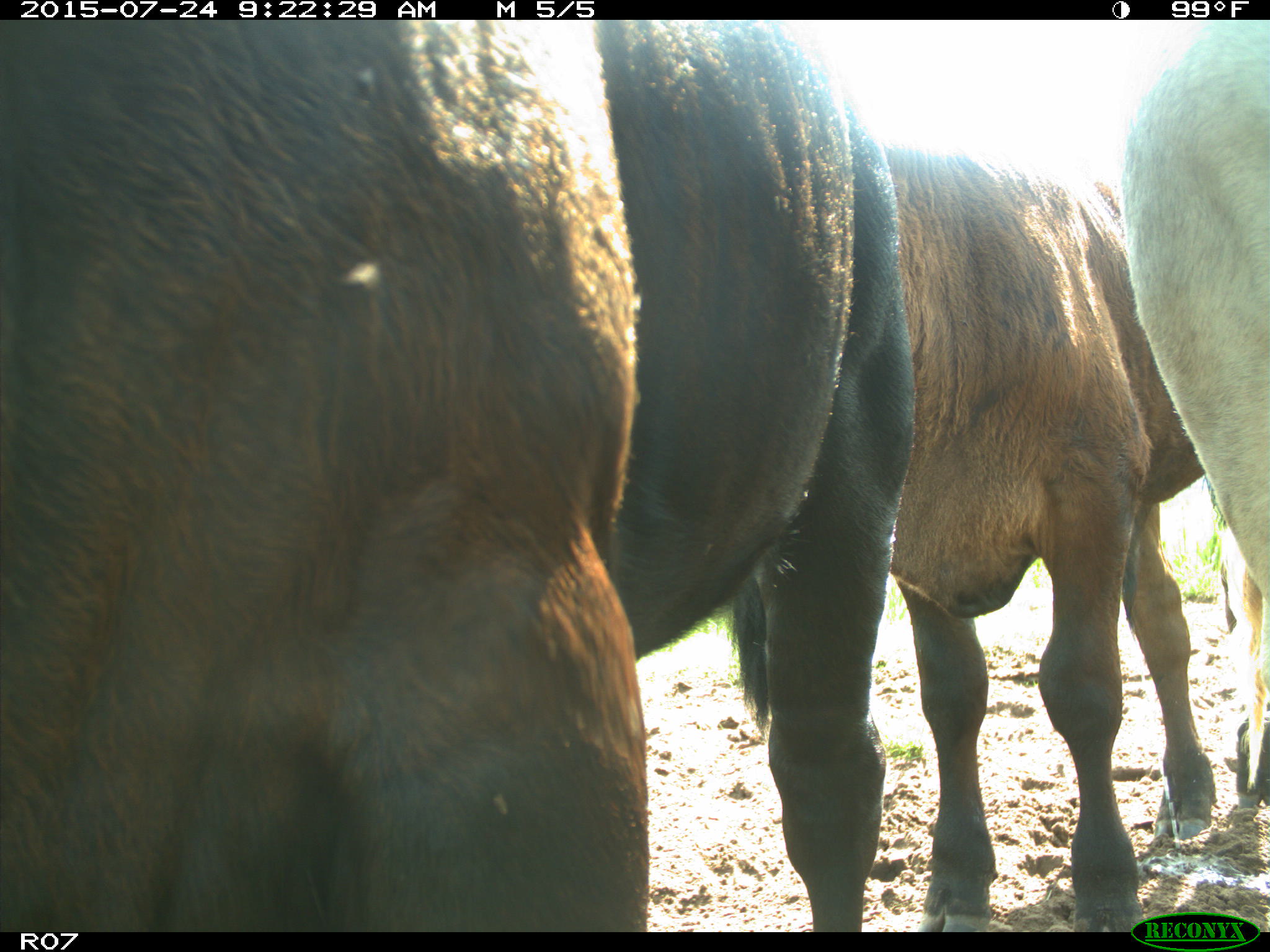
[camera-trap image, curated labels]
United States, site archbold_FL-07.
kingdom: Animalia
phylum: Chordata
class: Mammalia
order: Artiodactyla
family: Bovidae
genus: Bos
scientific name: Bos taurus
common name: domestic cow